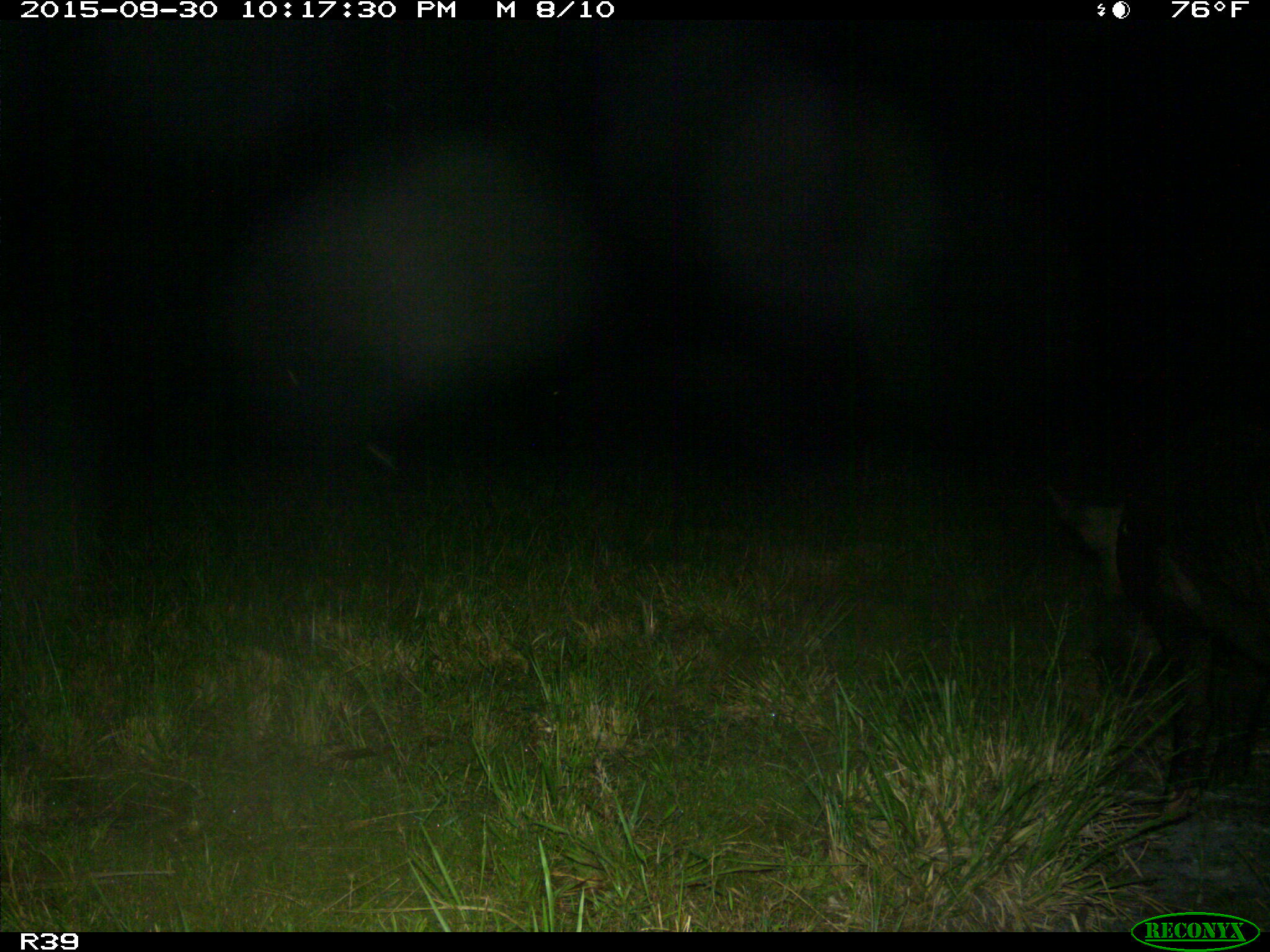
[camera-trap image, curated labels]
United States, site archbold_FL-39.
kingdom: Animalia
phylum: Chordata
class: Mammalia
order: Artiodactyla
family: Suidae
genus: Sus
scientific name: Sus scrofa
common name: wild boar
Sus scrofa (wild boar).